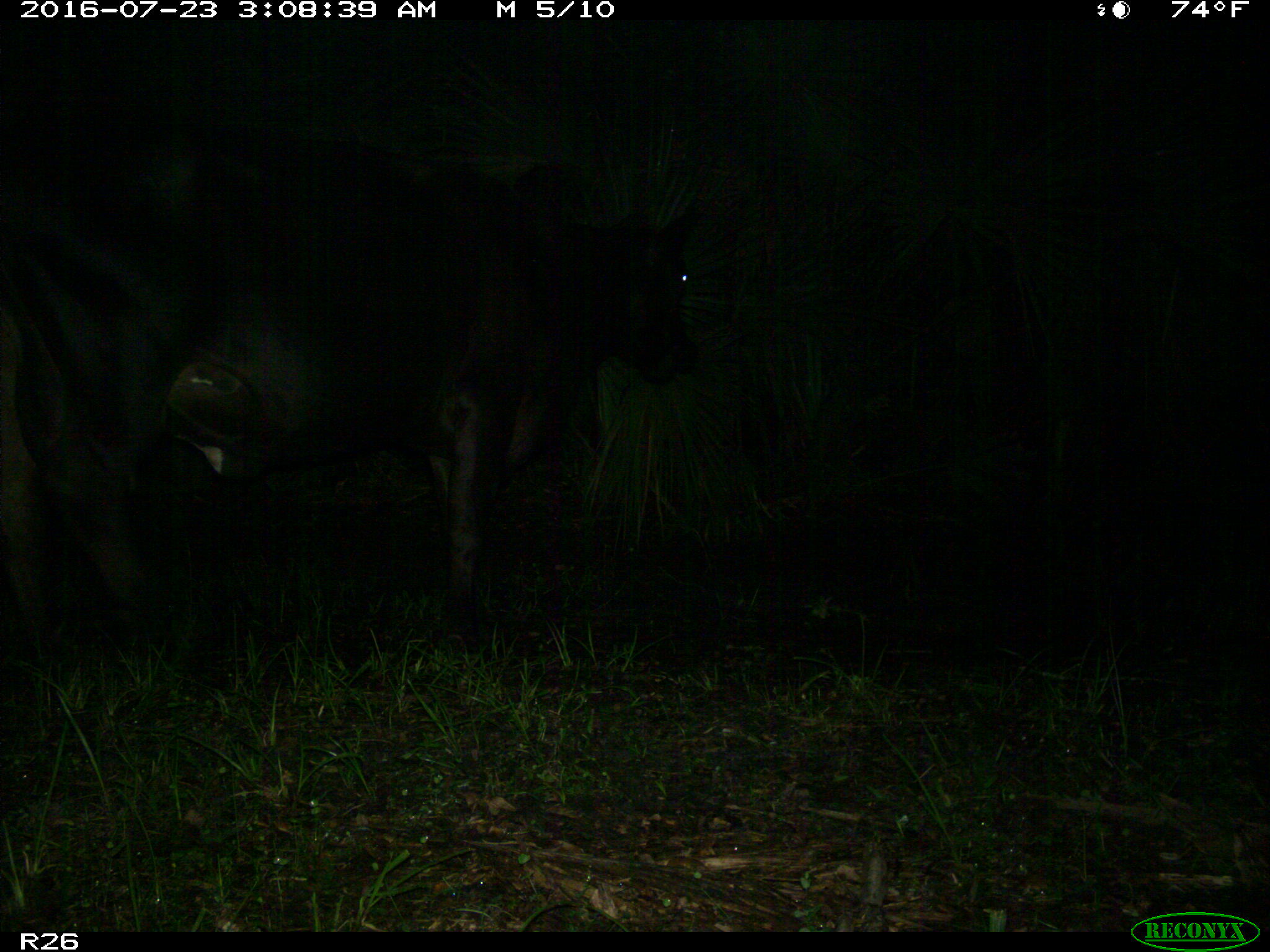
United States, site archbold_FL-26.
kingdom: Animalia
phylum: Chordata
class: Mammalia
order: Artiodactyla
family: Bovidae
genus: Bos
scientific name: Bos taurus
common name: domestic cow